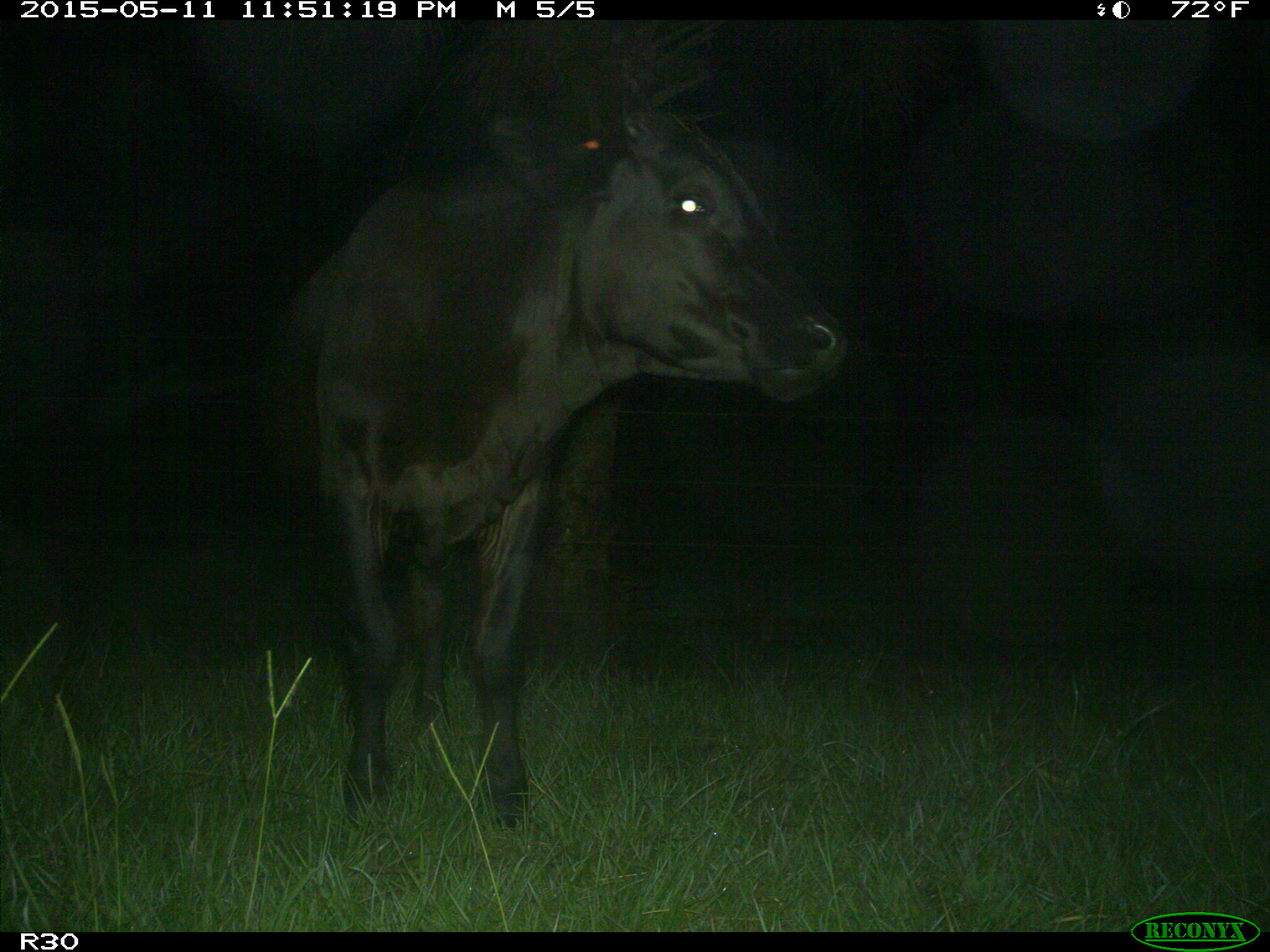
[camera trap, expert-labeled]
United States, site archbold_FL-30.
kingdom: Animalia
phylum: Chordata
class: Mammalia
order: Artiodactyla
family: Bovidae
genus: Bos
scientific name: Bos taurus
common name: domestic cow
Bos taurus (domestic cow).